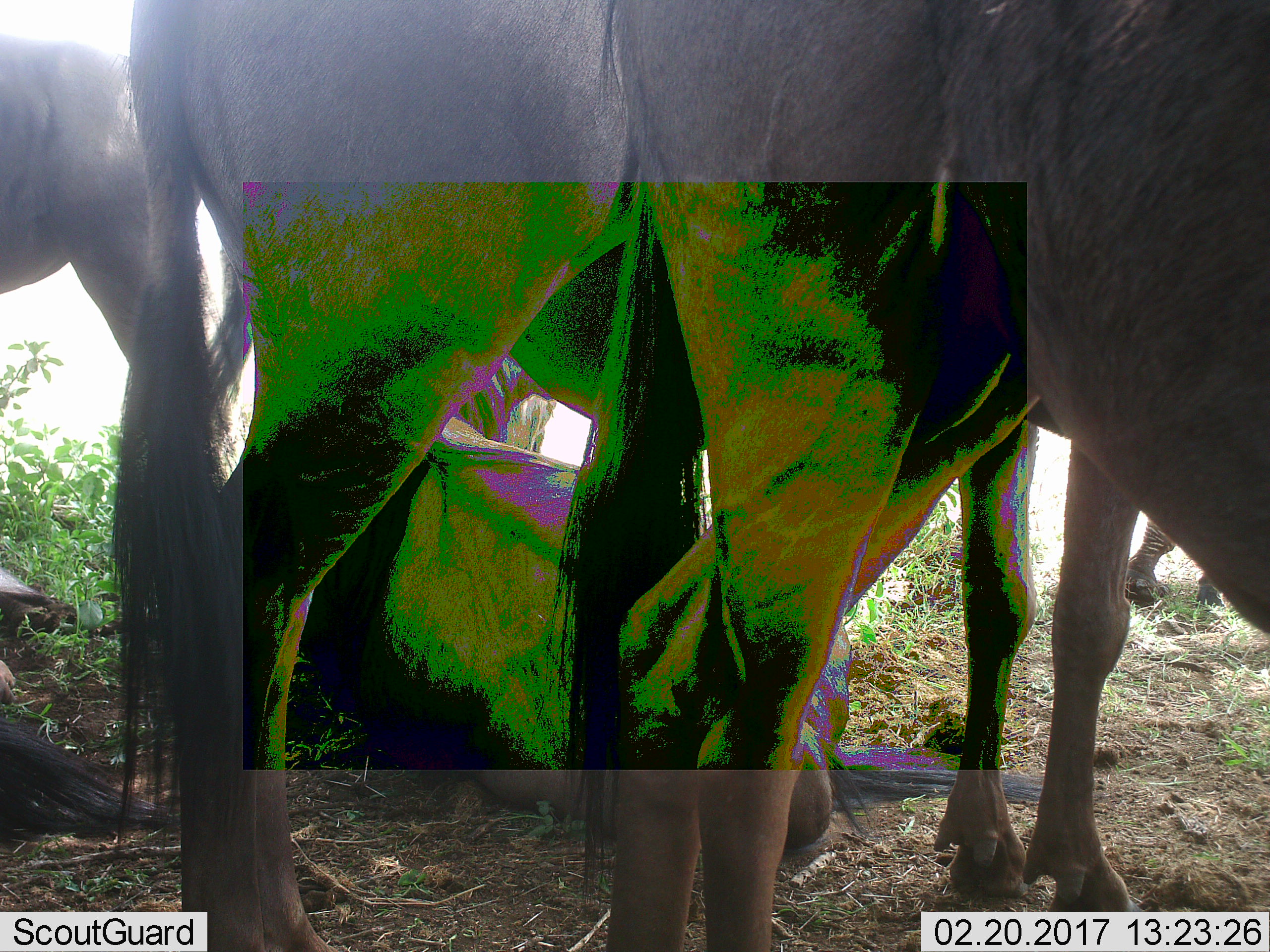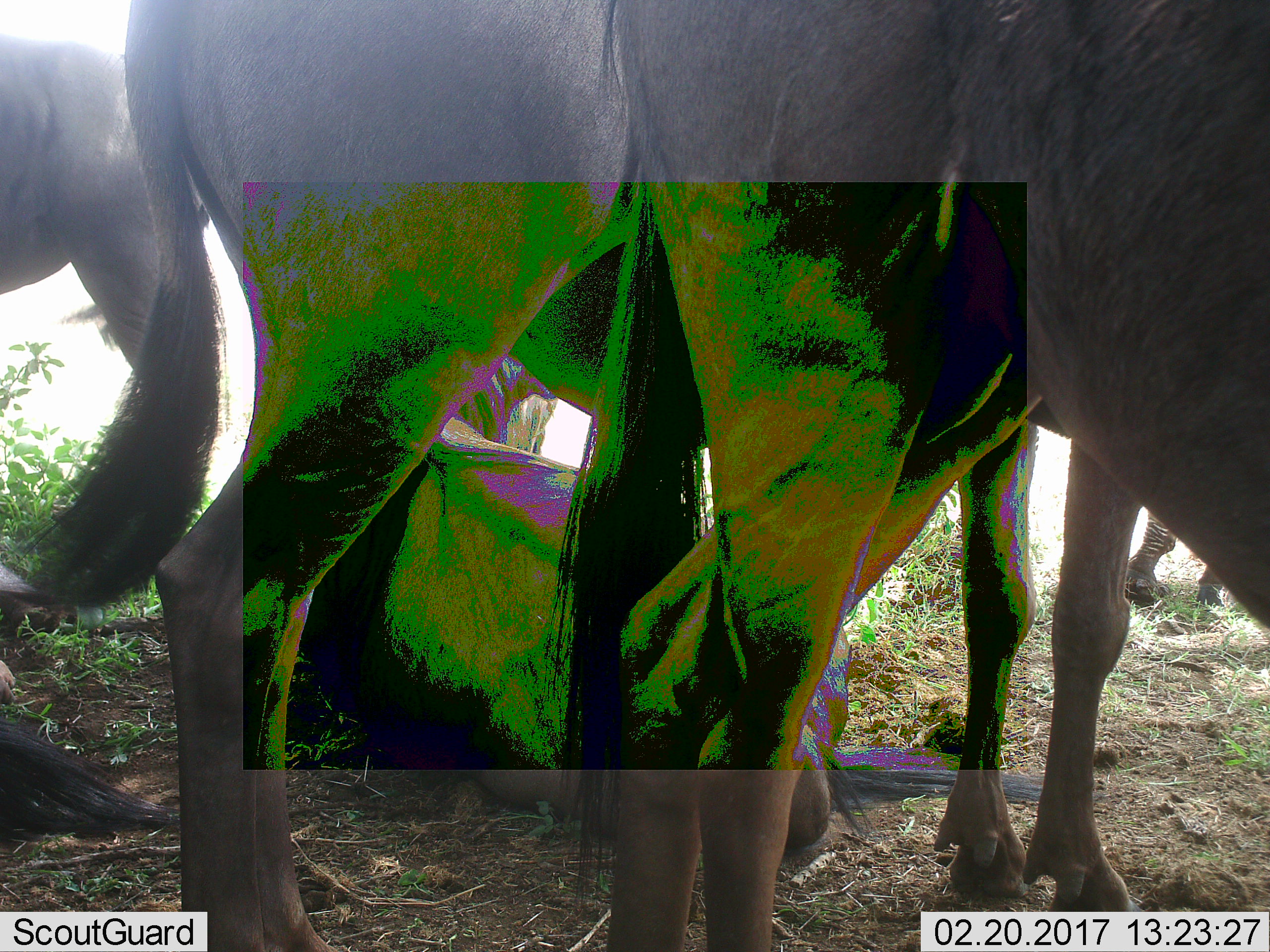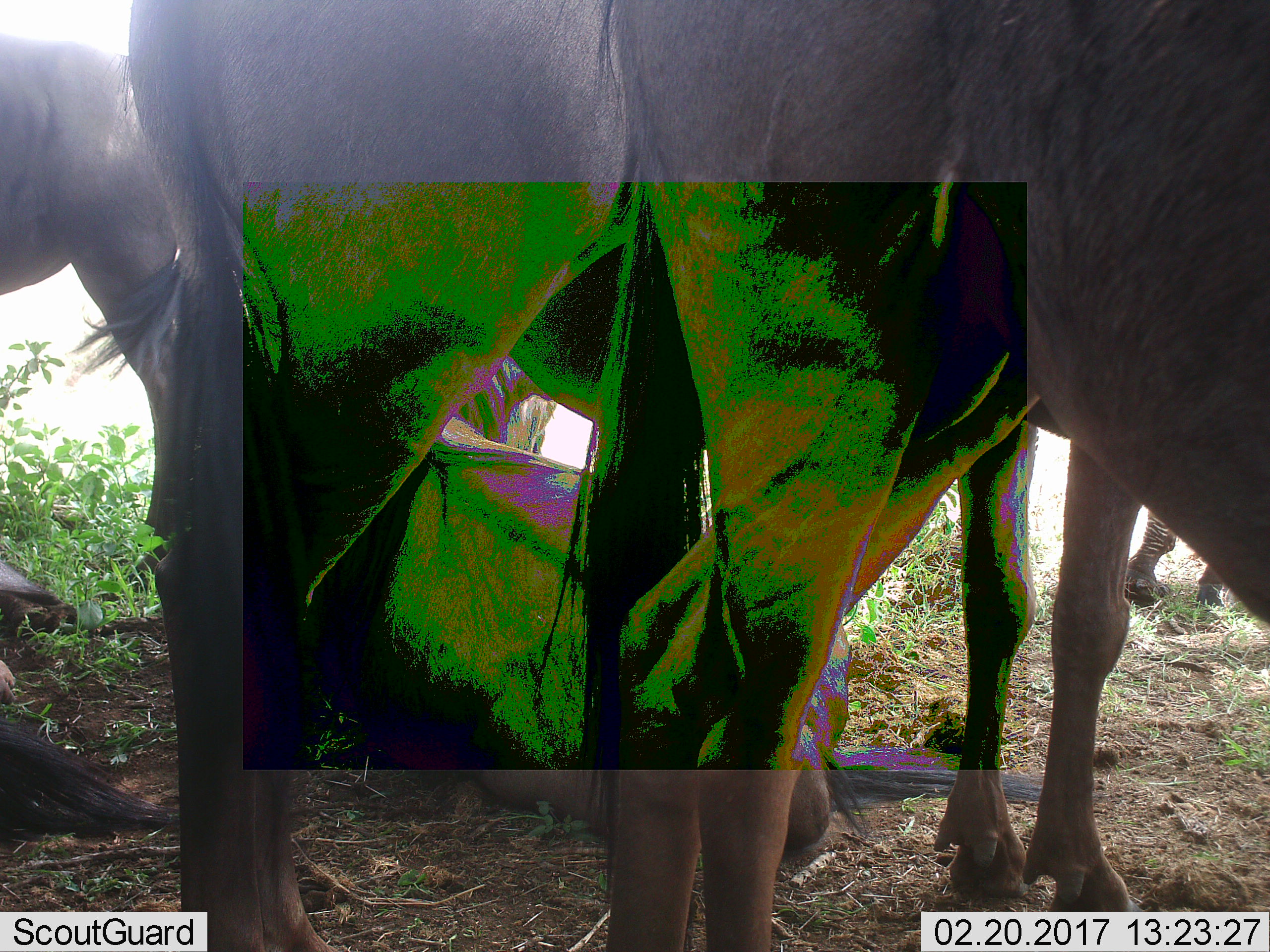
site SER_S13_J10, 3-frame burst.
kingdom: Animalia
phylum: Chordata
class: Mammalia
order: Artiodactyla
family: Bovidae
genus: Connochaetes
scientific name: Connochaetes taurinus taurinus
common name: blue wildebeest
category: wildebeestblue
Wildebeestblue (blue wildebeest) (Connochaetes taurinus taurinus), count 5. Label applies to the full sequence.